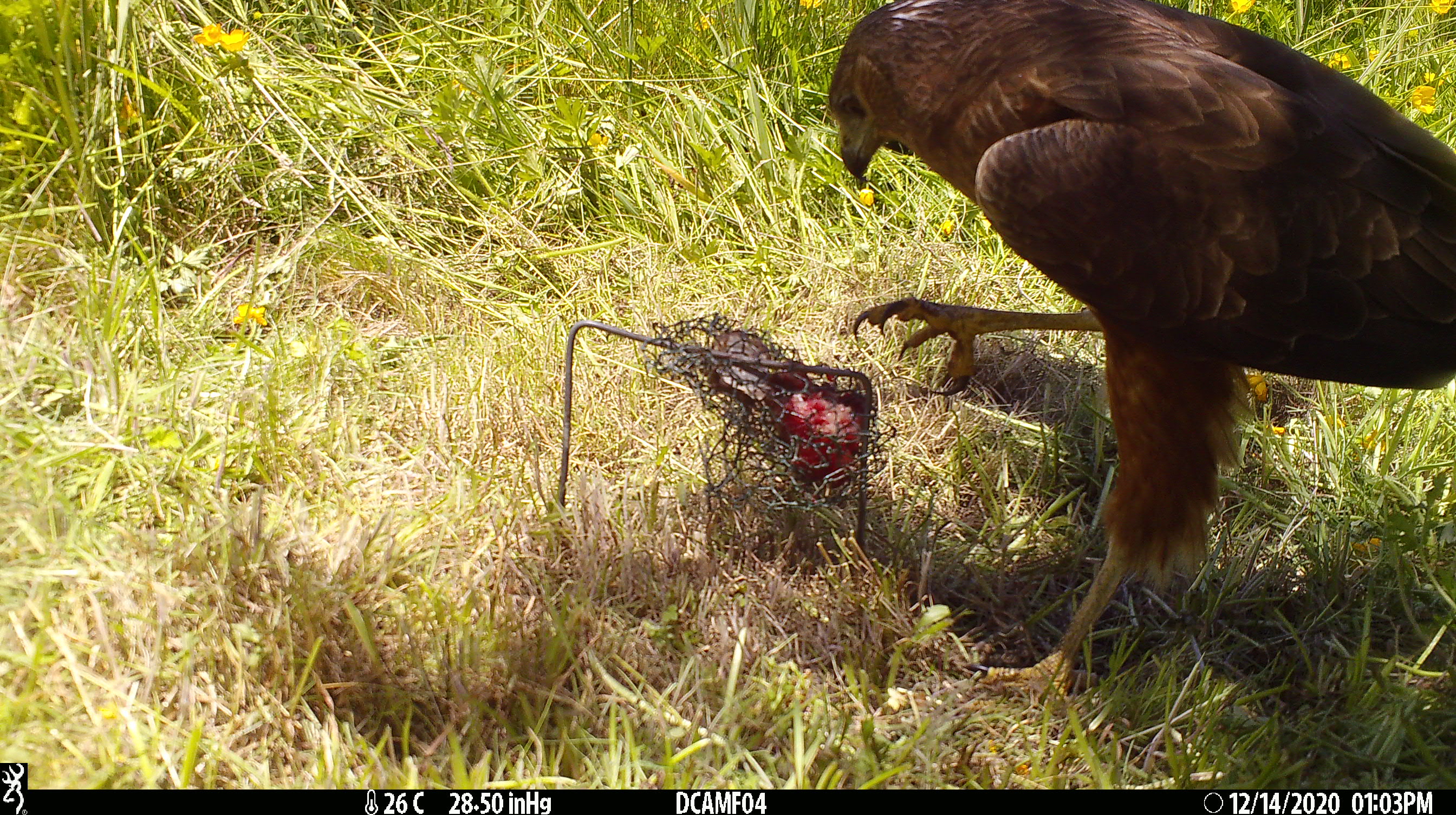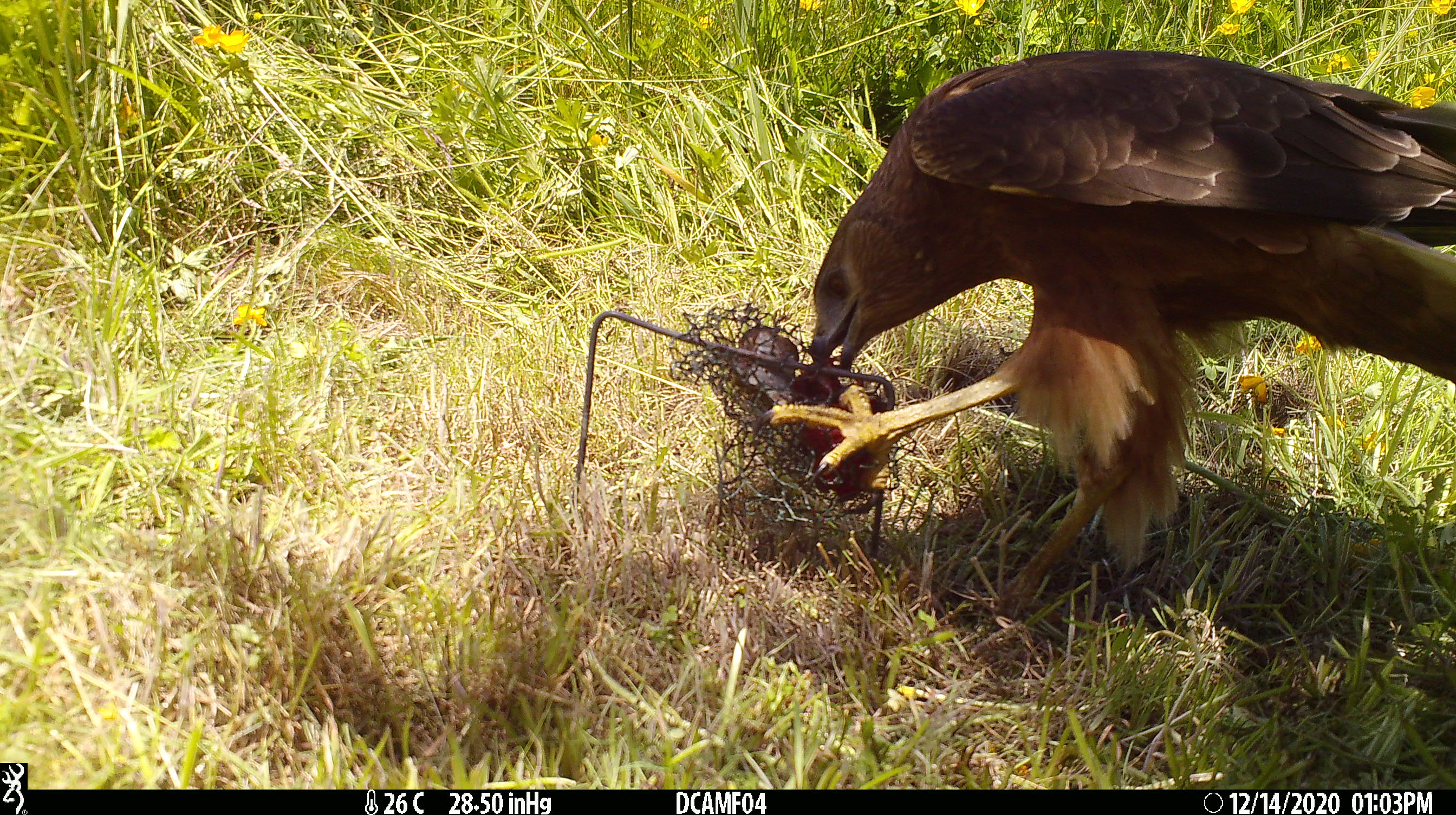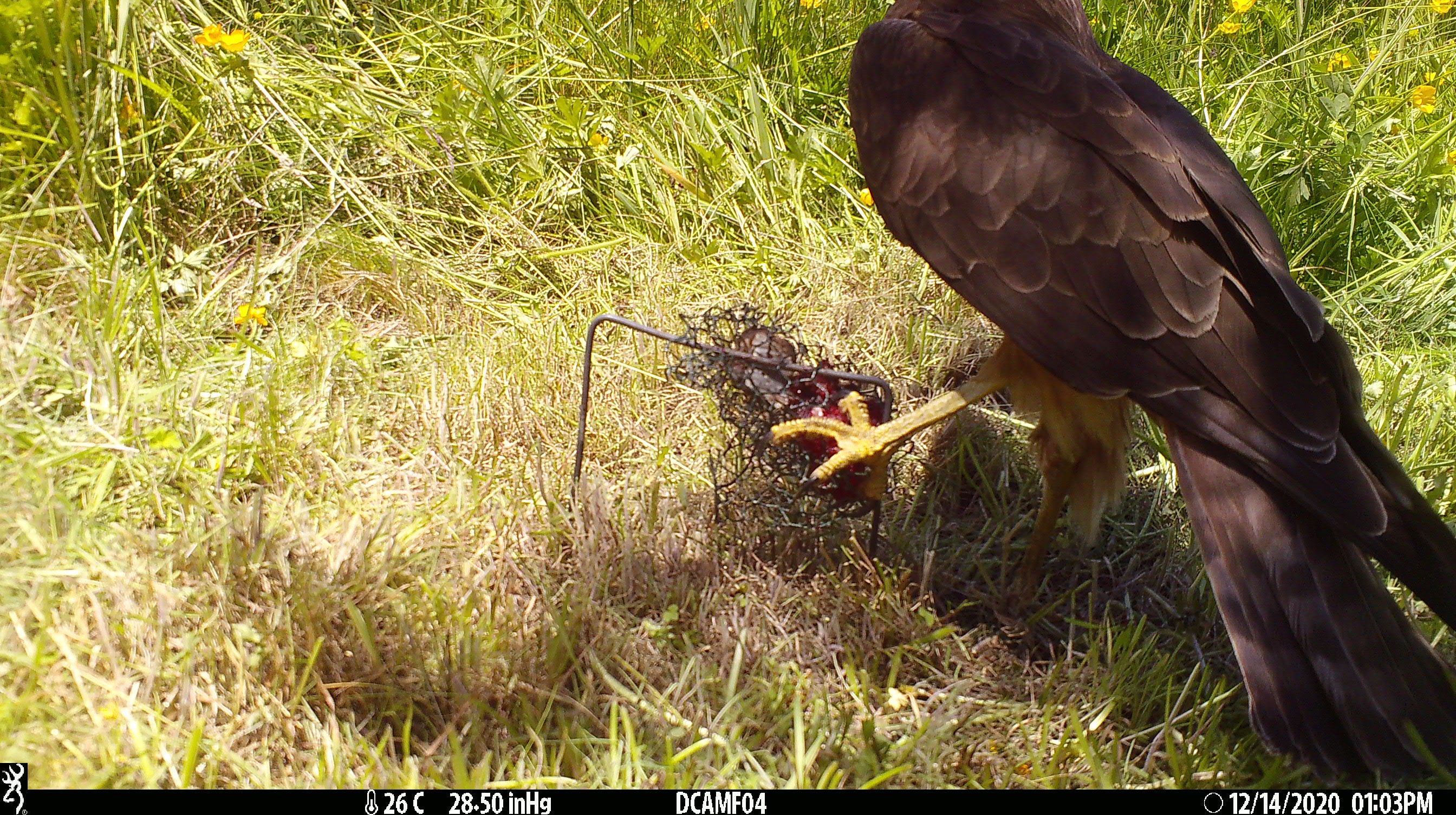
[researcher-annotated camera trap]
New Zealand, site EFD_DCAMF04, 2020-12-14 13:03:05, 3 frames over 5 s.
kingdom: Animalia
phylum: Chordata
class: Aves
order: Accipitriformes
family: Accipitridae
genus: Circus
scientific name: Circus approximans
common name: swamp harrier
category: harrier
Harrier (swamp harrier) (Circus approximans).